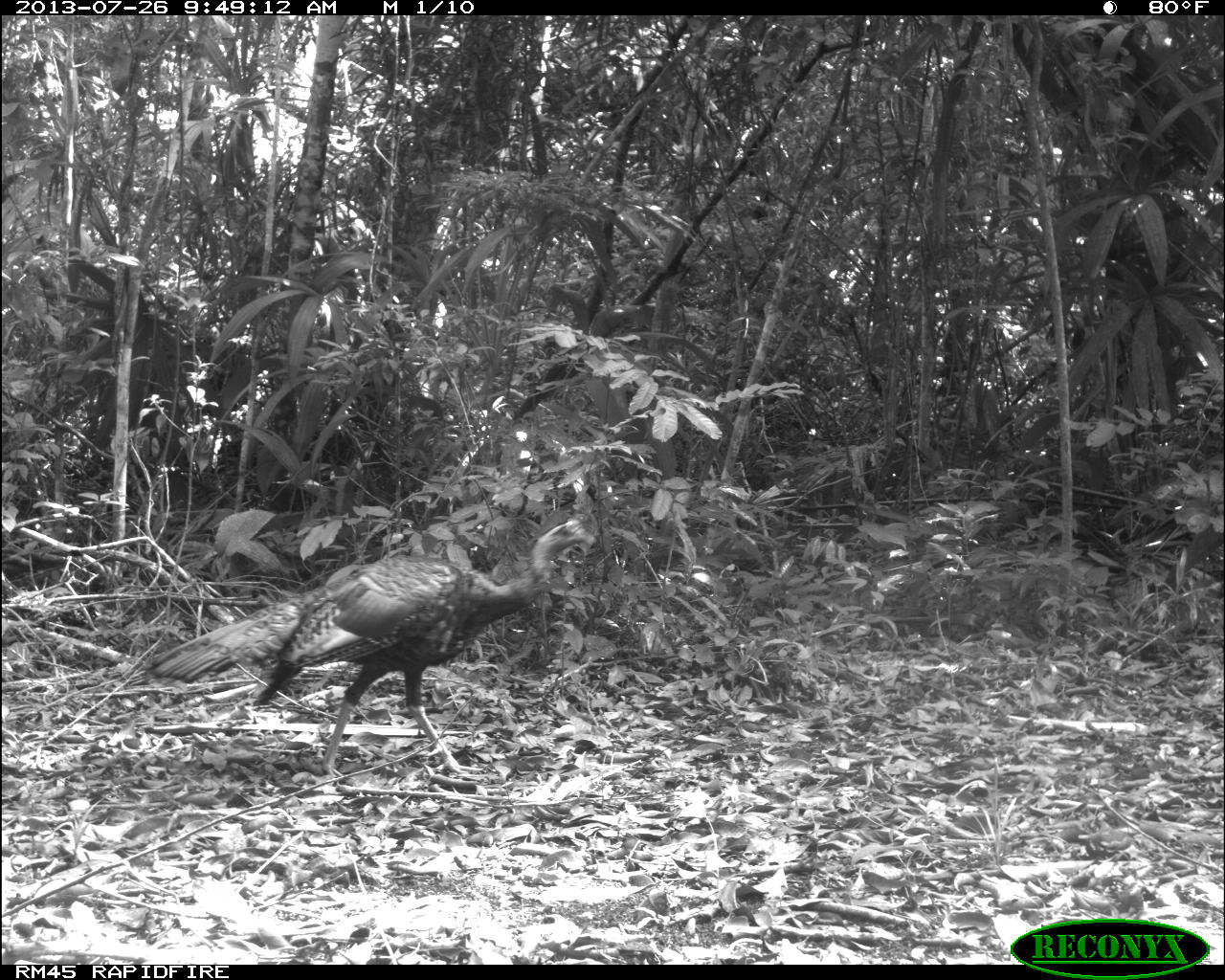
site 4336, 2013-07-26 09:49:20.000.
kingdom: Animalia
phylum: Chordata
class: Aves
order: Galliformes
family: Phasianidae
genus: Meleagris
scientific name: Meleagris ocellata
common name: ocellated turkey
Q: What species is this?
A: Meleagris ocellata (ocellated turkey).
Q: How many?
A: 2.